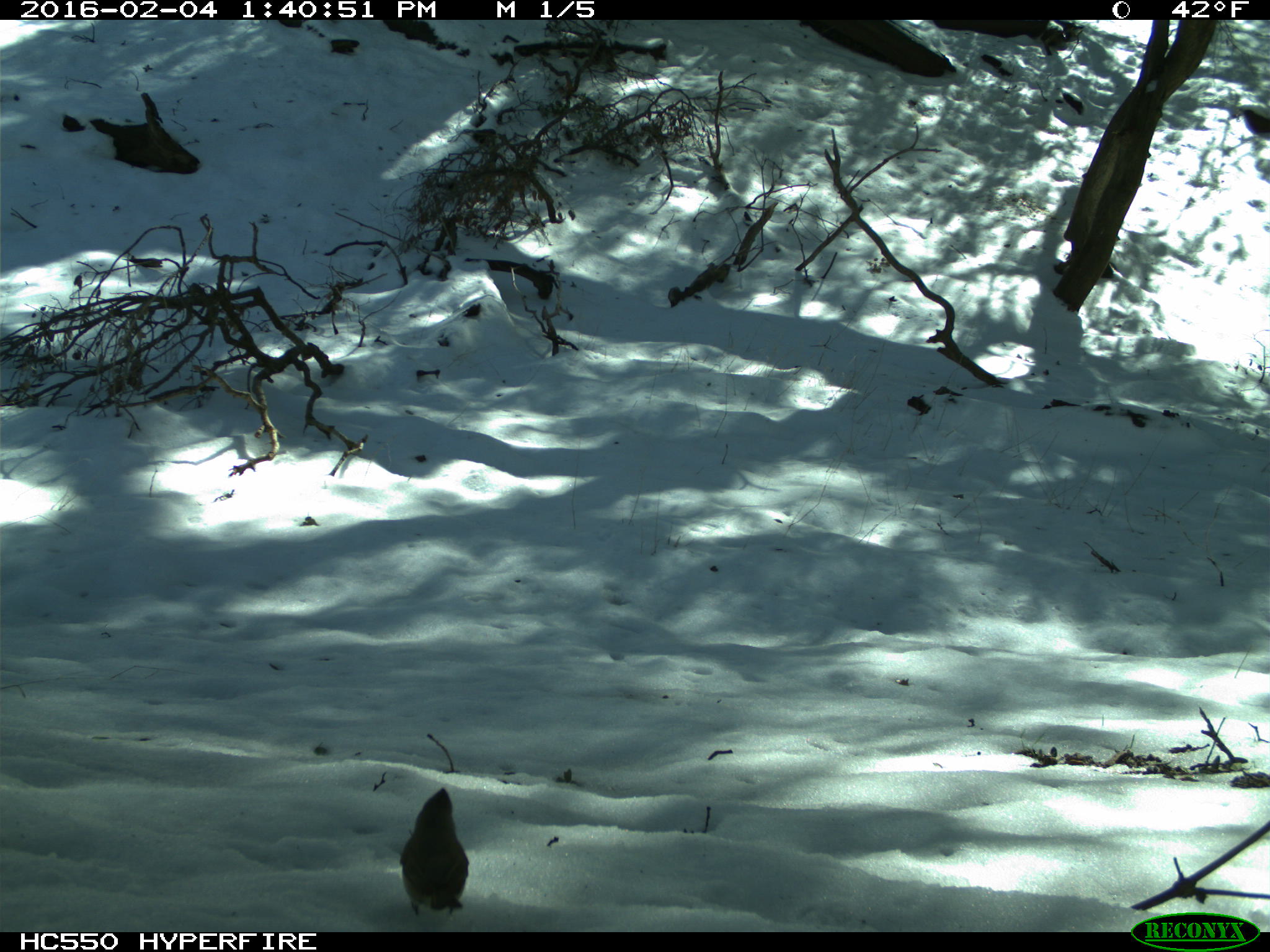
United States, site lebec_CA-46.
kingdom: Animalia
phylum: Chordata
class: Aves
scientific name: Aves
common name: birds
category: unidentified bird